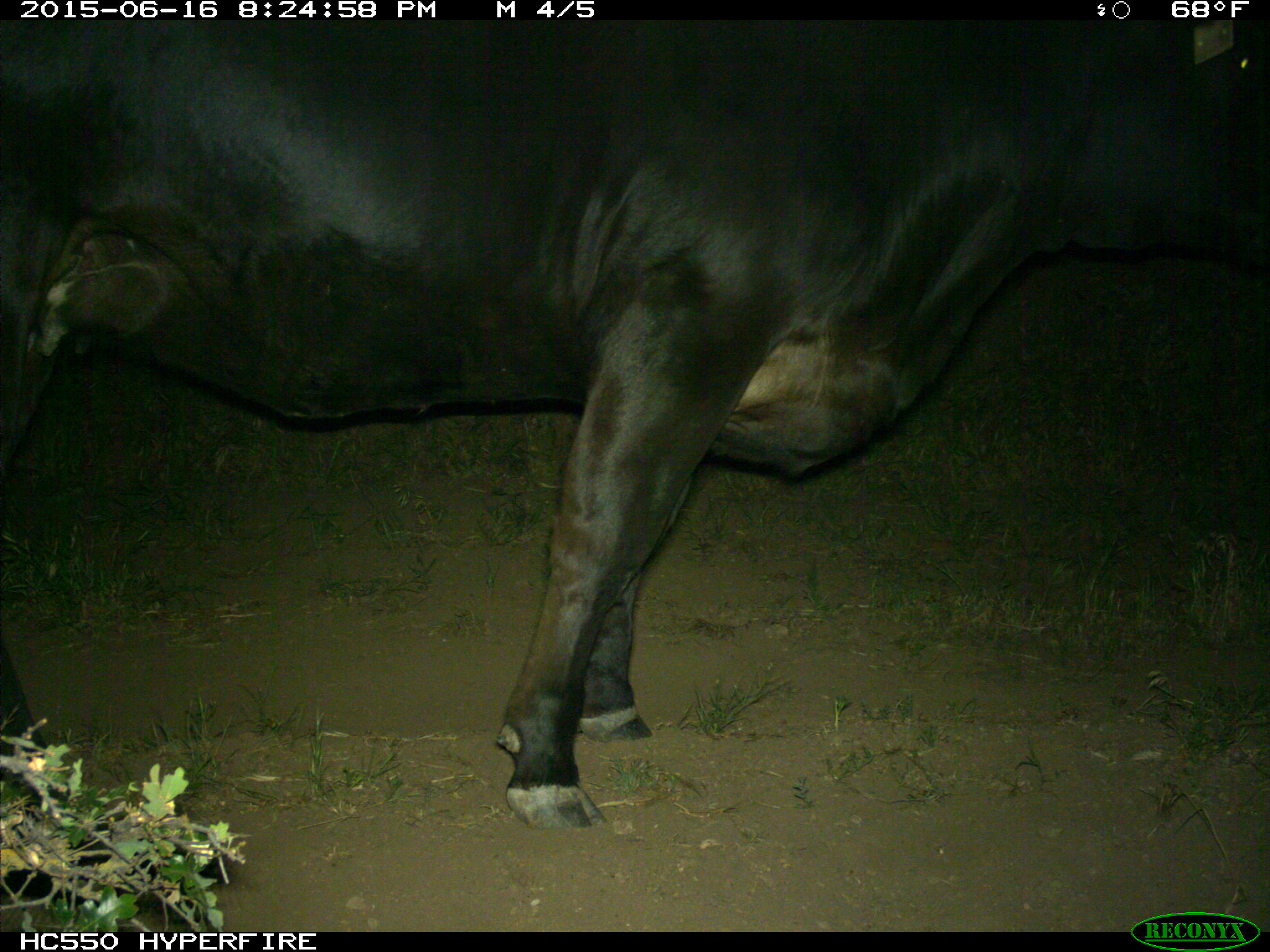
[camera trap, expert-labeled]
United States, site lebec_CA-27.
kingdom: Animalia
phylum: Chordata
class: Mammalia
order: Artiodactyla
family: Bovidae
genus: Bos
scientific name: Bos taurus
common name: domestic cow